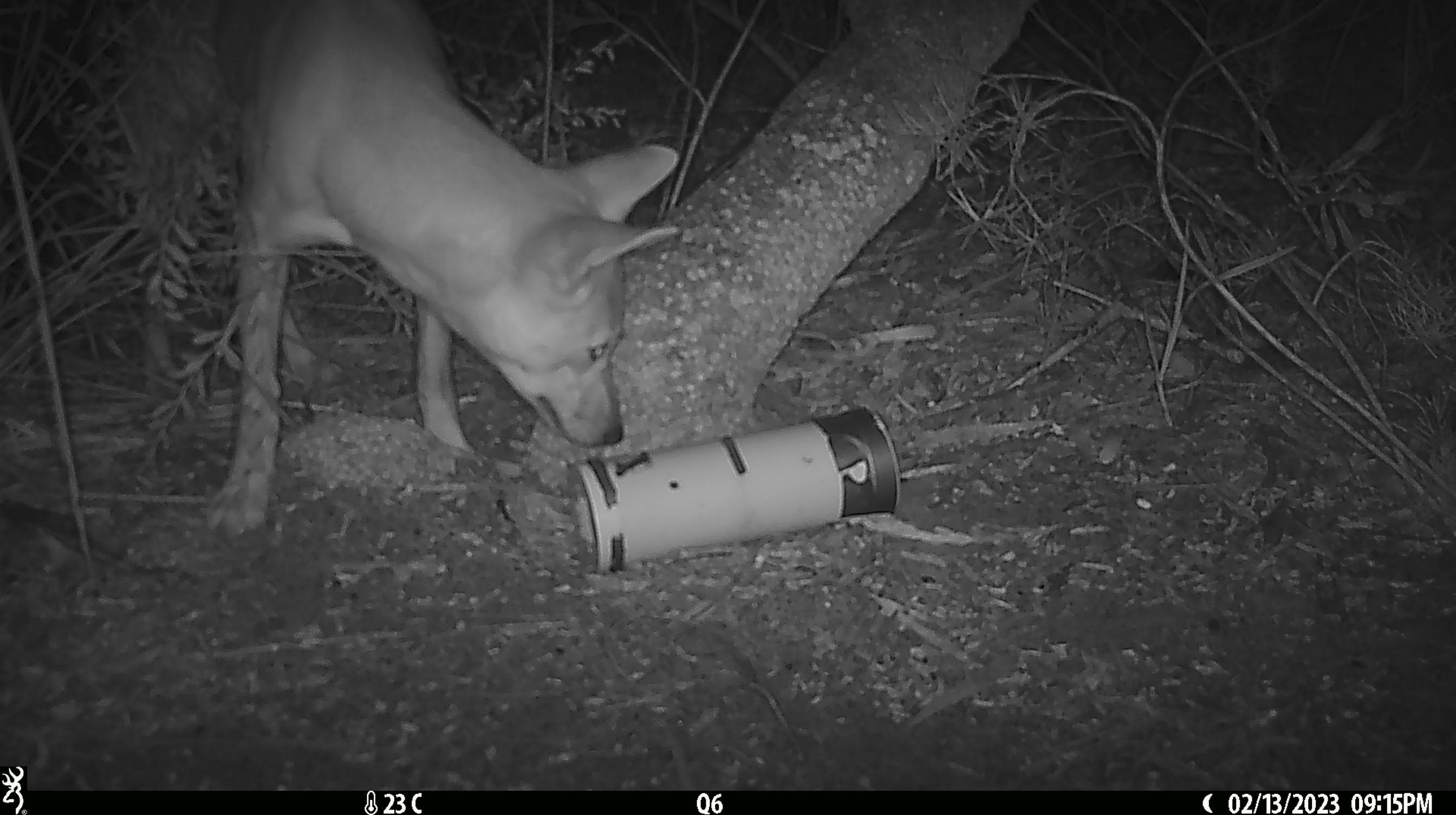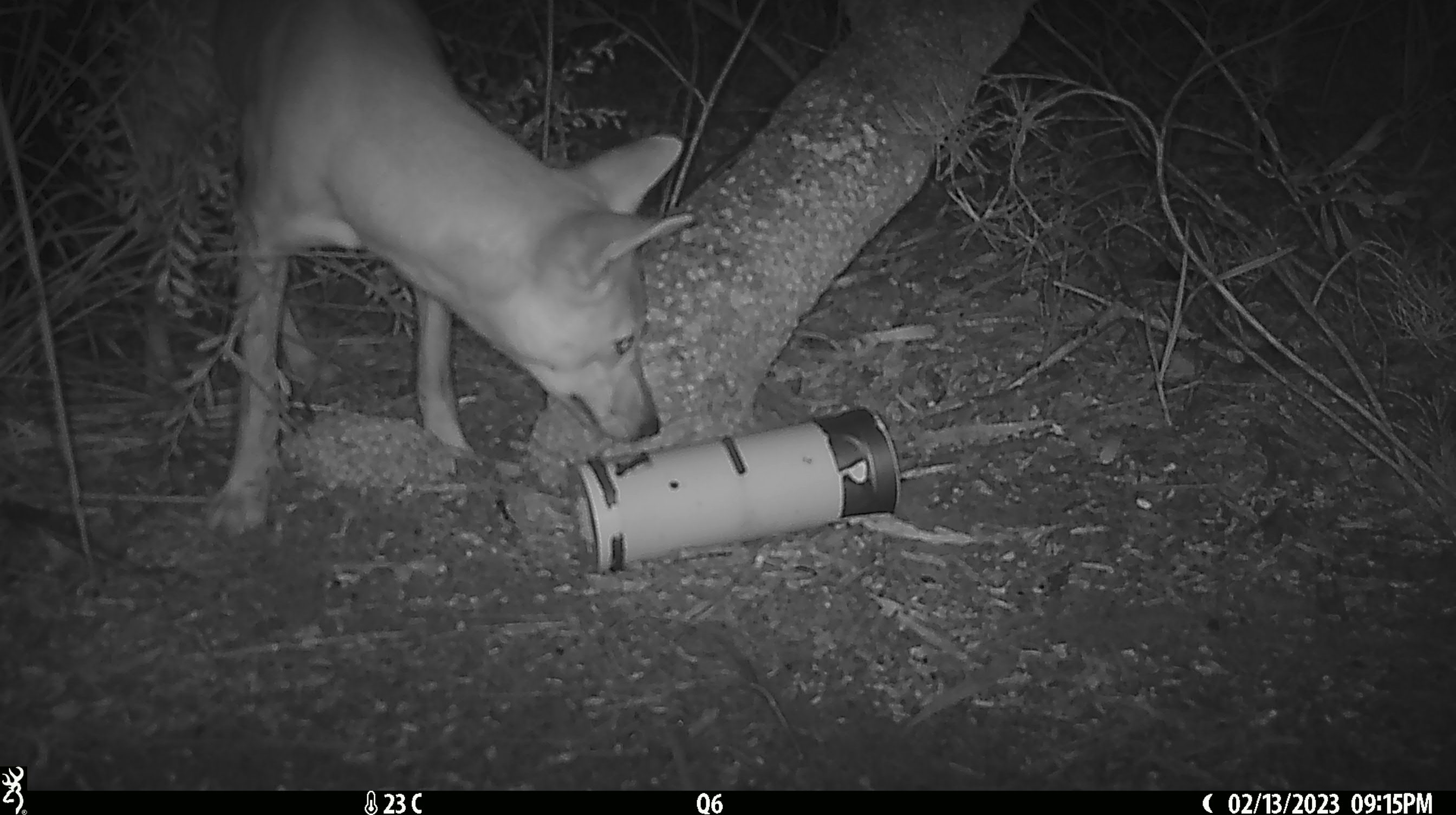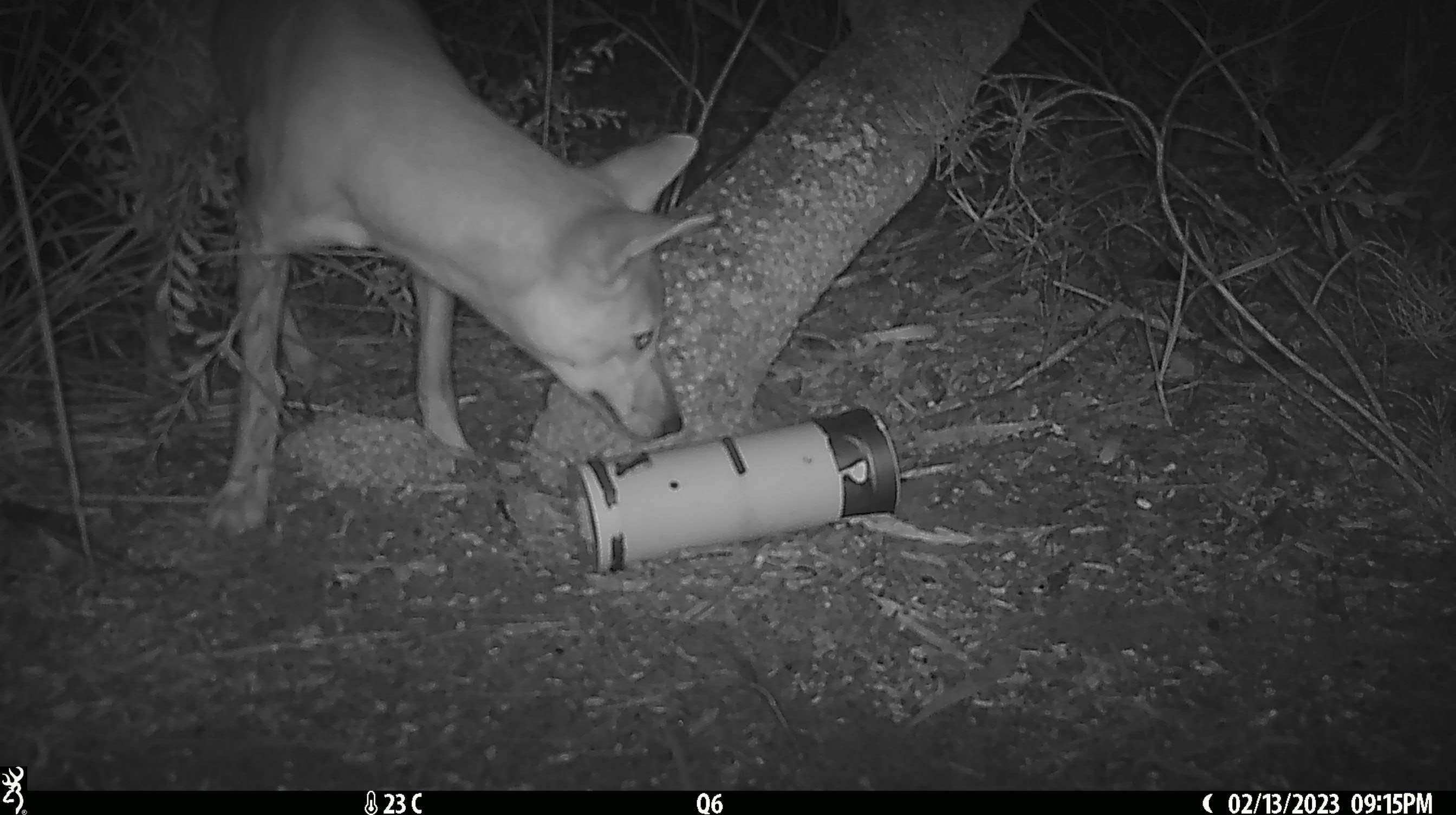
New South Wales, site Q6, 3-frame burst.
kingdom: Animalia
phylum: Chordata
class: Mammalia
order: Carnivora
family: Canidae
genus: Canis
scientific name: Canis familiaris dingo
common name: dingo